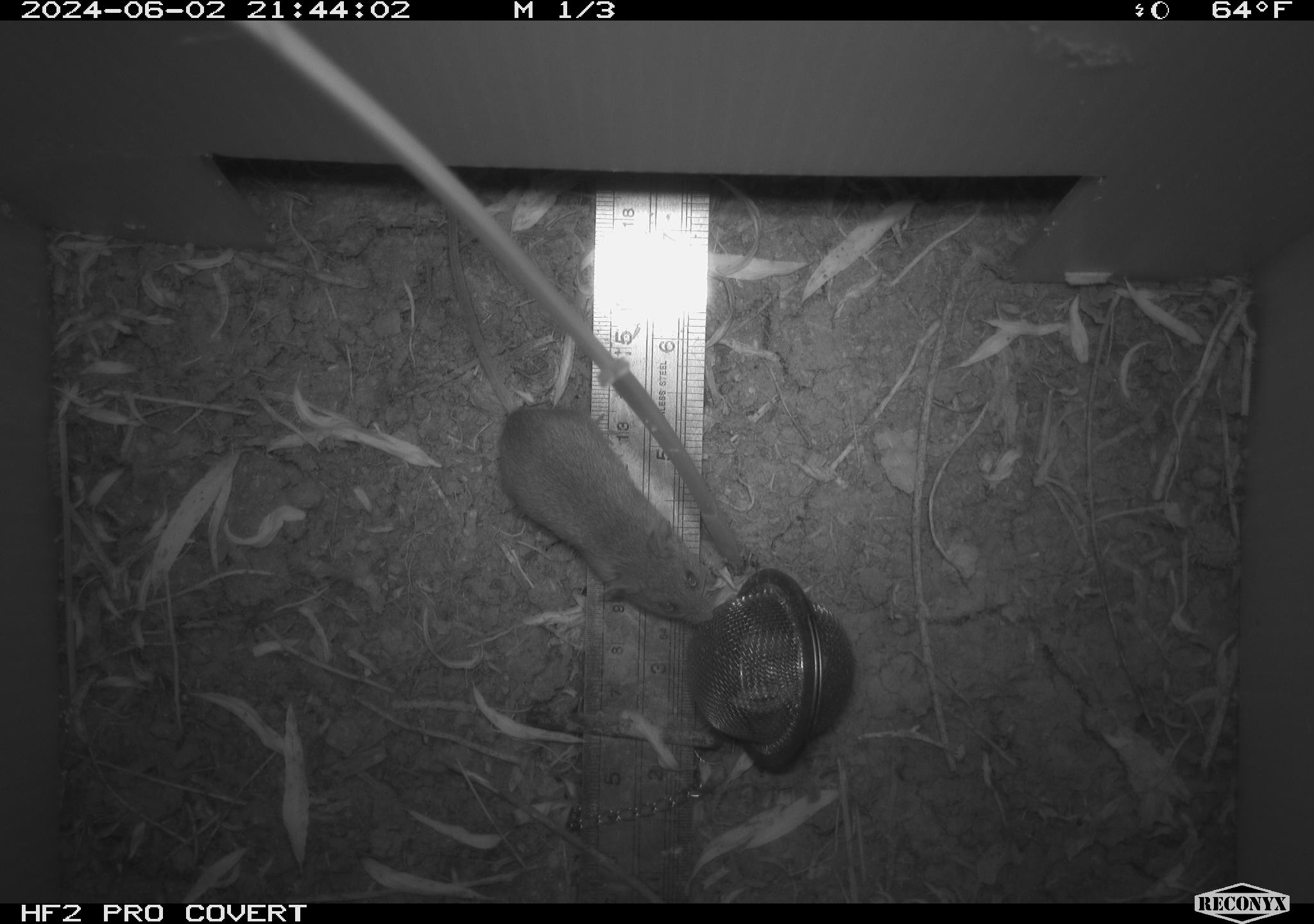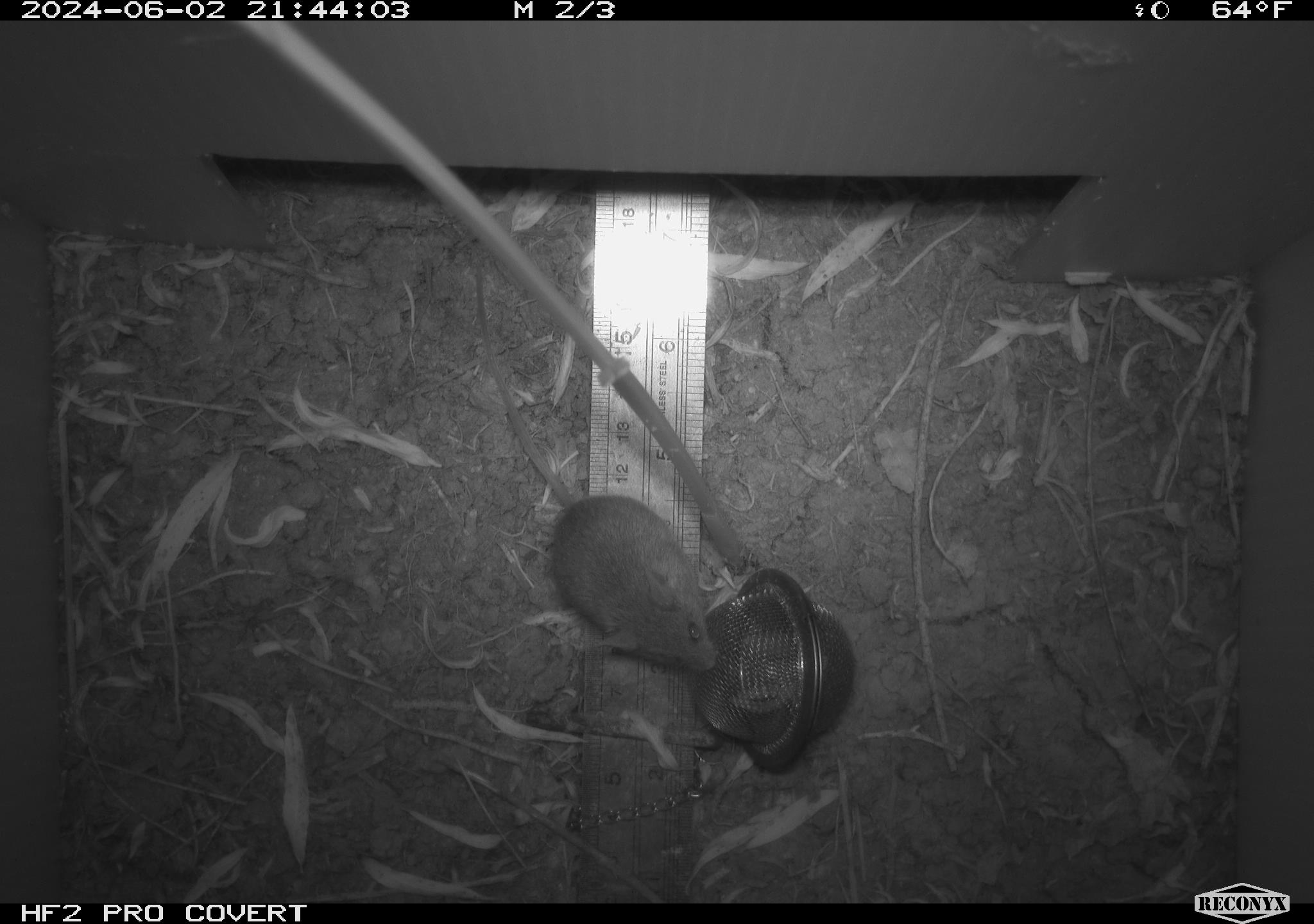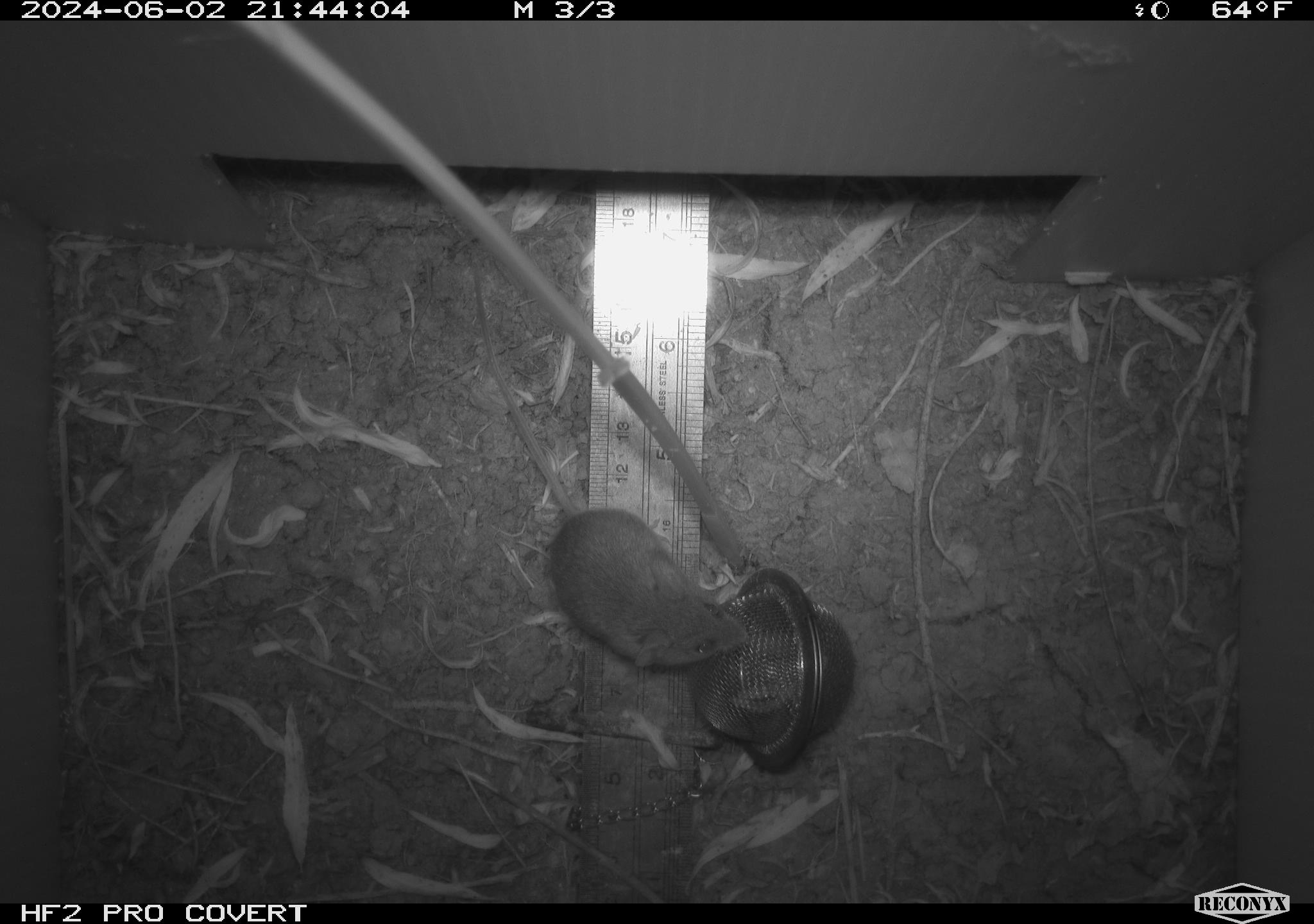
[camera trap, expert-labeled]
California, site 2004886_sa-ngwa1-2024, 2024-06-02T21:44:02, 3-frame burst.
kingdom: Animalia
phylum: Chordata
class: Mammalia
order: Rodentia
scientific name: Rodentia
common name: mouse species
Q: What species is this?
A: Mouse species (Rodentia).